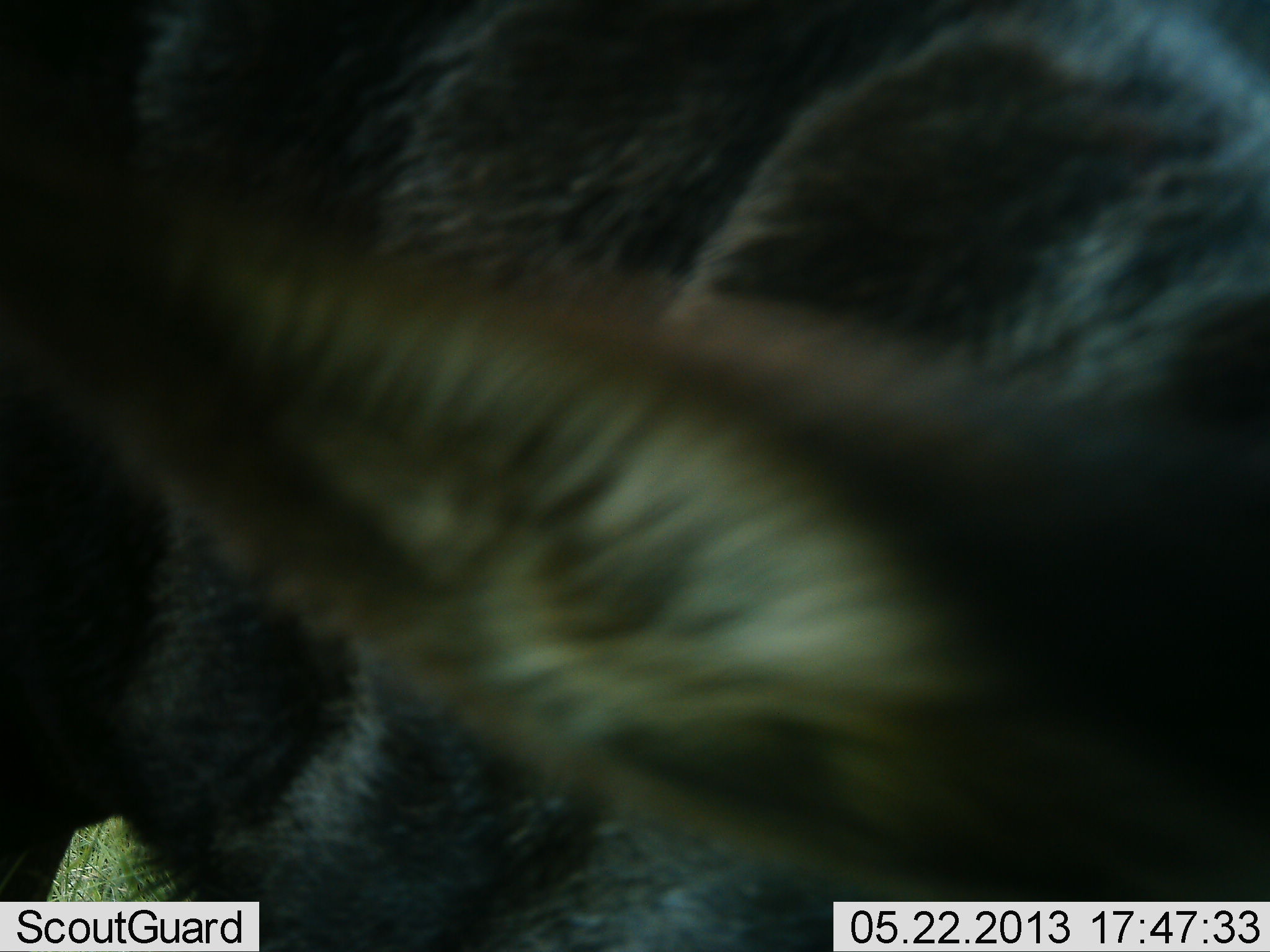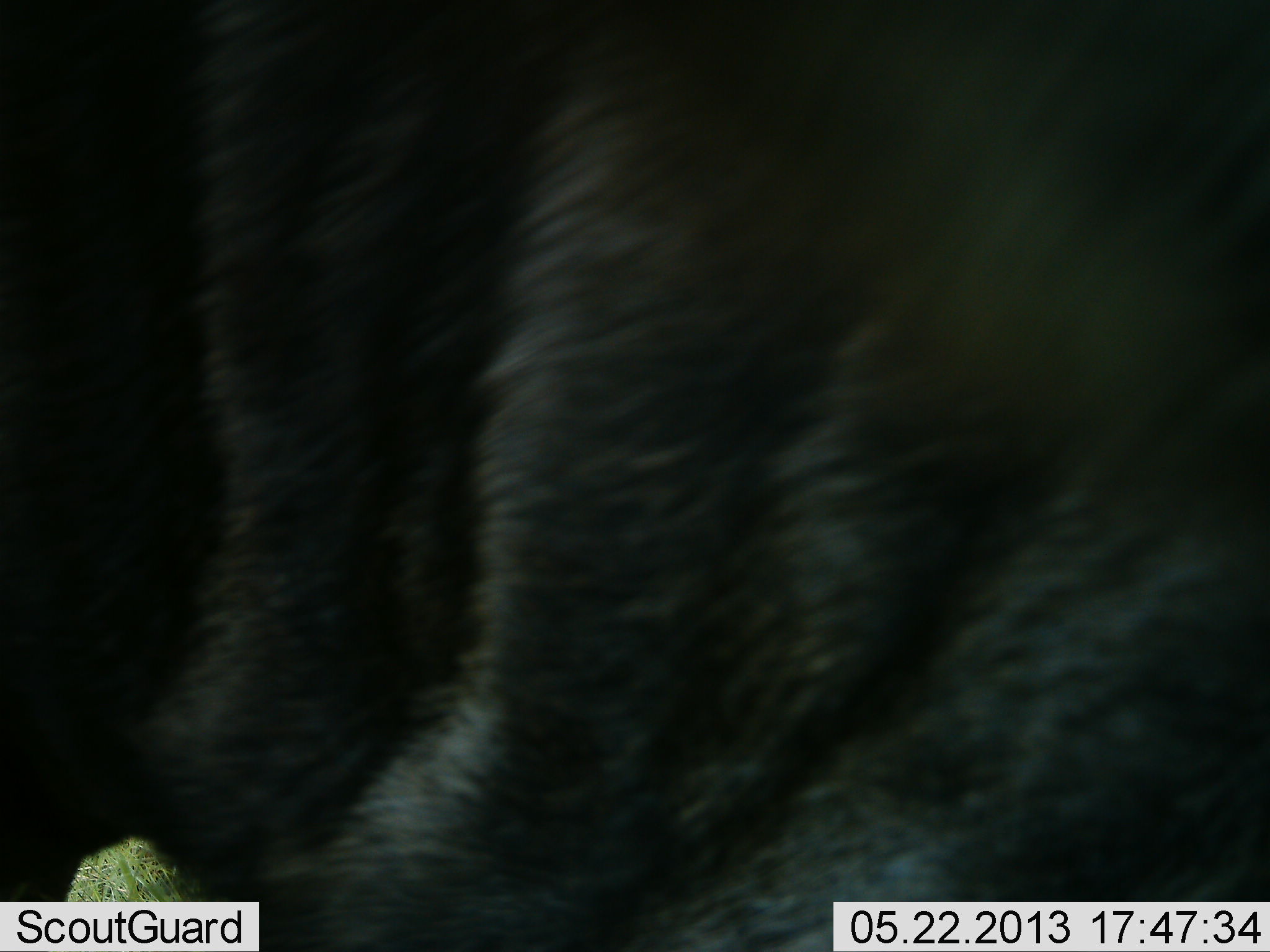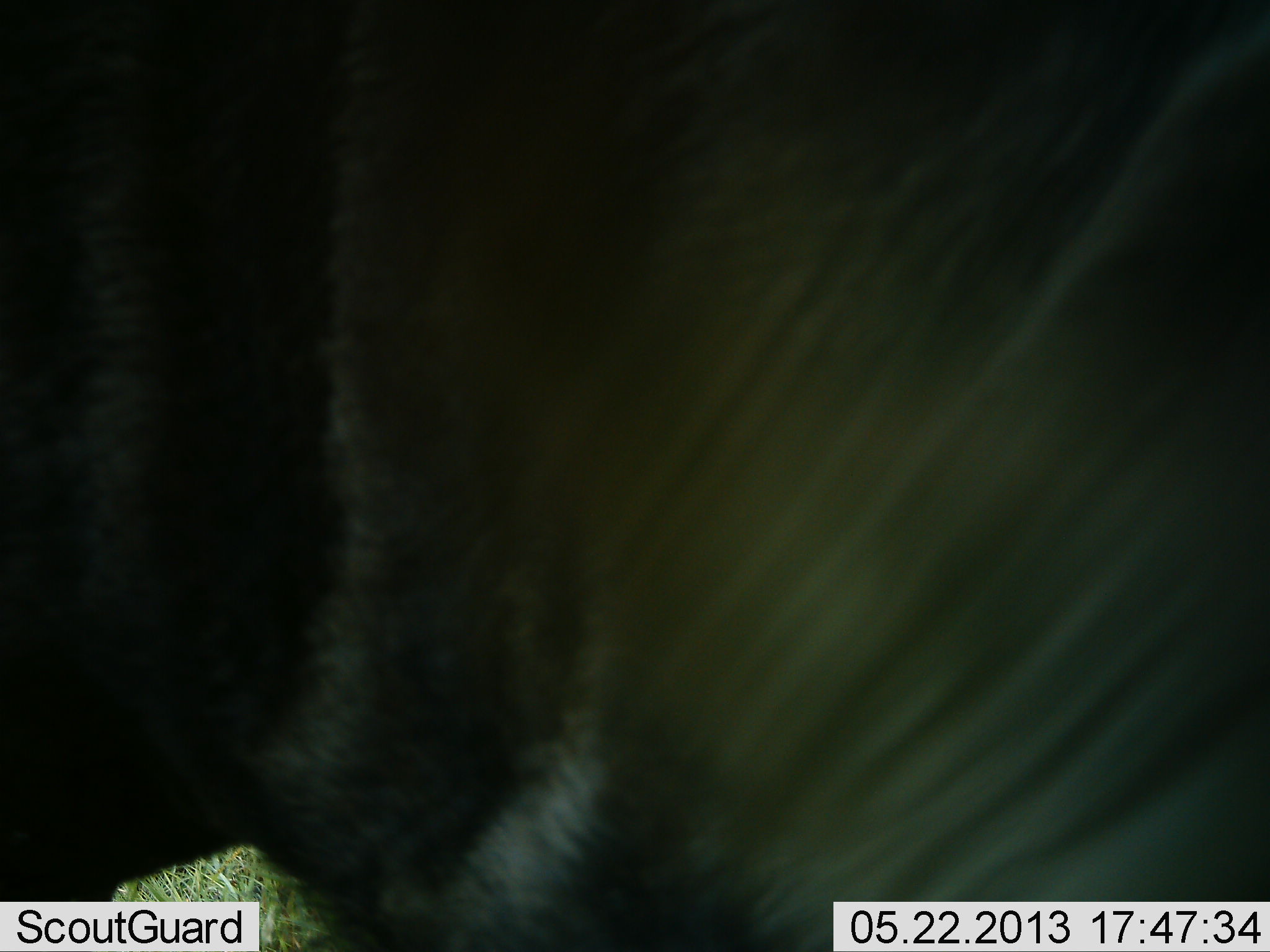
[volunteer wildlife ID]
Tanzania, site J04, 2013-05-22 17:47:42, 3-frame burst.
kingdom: Animalia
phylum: Chordata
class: Mammalia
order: Artiodactyla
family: Bovidae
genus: Connochaetes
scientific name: Connochaetes taurinus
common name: blue wildebeest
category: wildebeest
Wildebeest (blue wildebeest) (Connochaetes taurinus), count 1. Behavior (volunteer vote fractions): standing 80%, resting 0%, moving 10%, interacting 0%. Young present (vote fraction): 0%. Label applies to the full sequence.